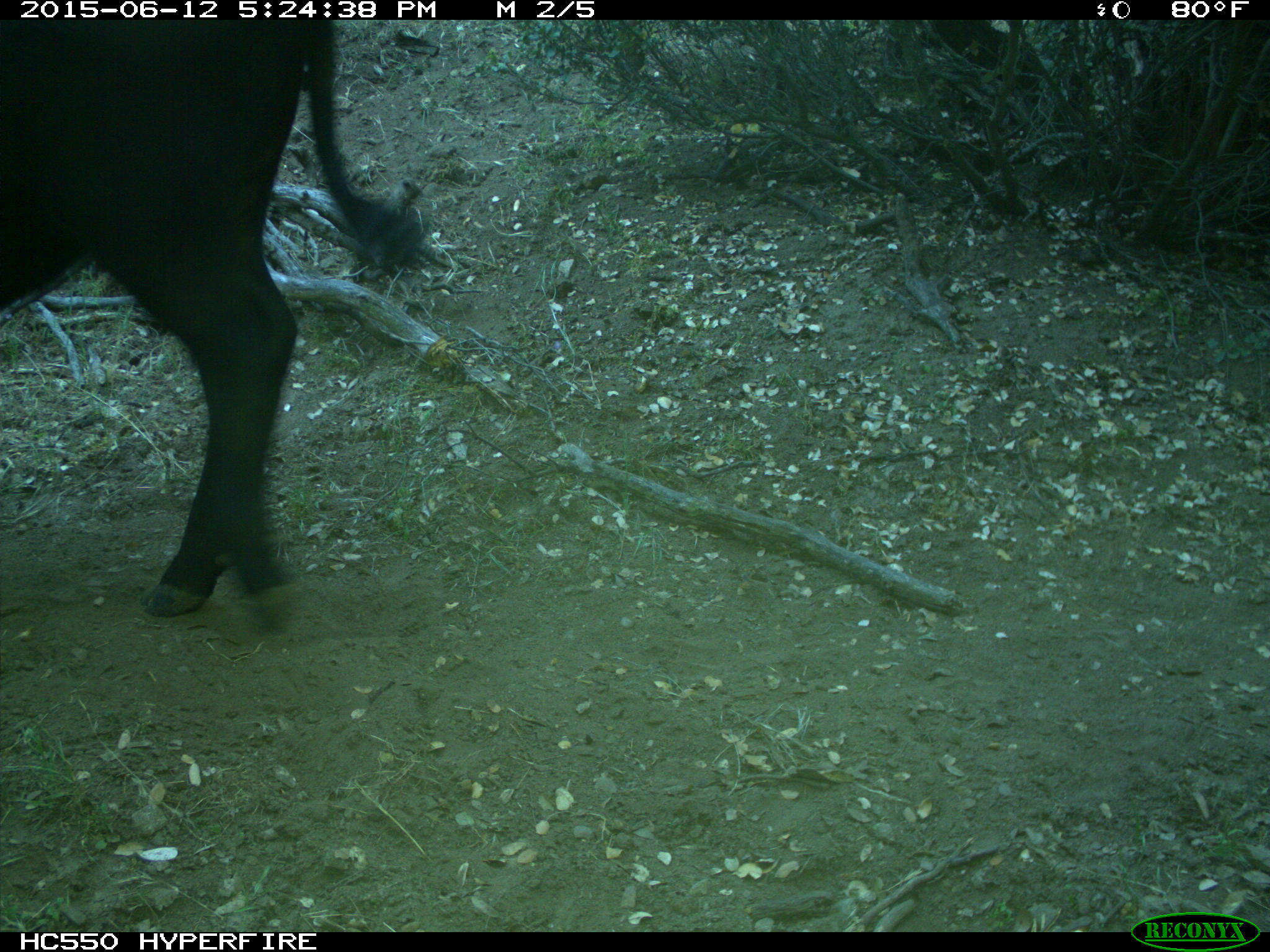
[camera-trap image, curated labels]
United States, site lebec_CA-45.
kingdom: Animalia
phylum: Chordata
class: Mammalia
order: Artiodactyla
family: Bovidae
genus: Bos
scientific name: Bos taurus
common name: domestic cow